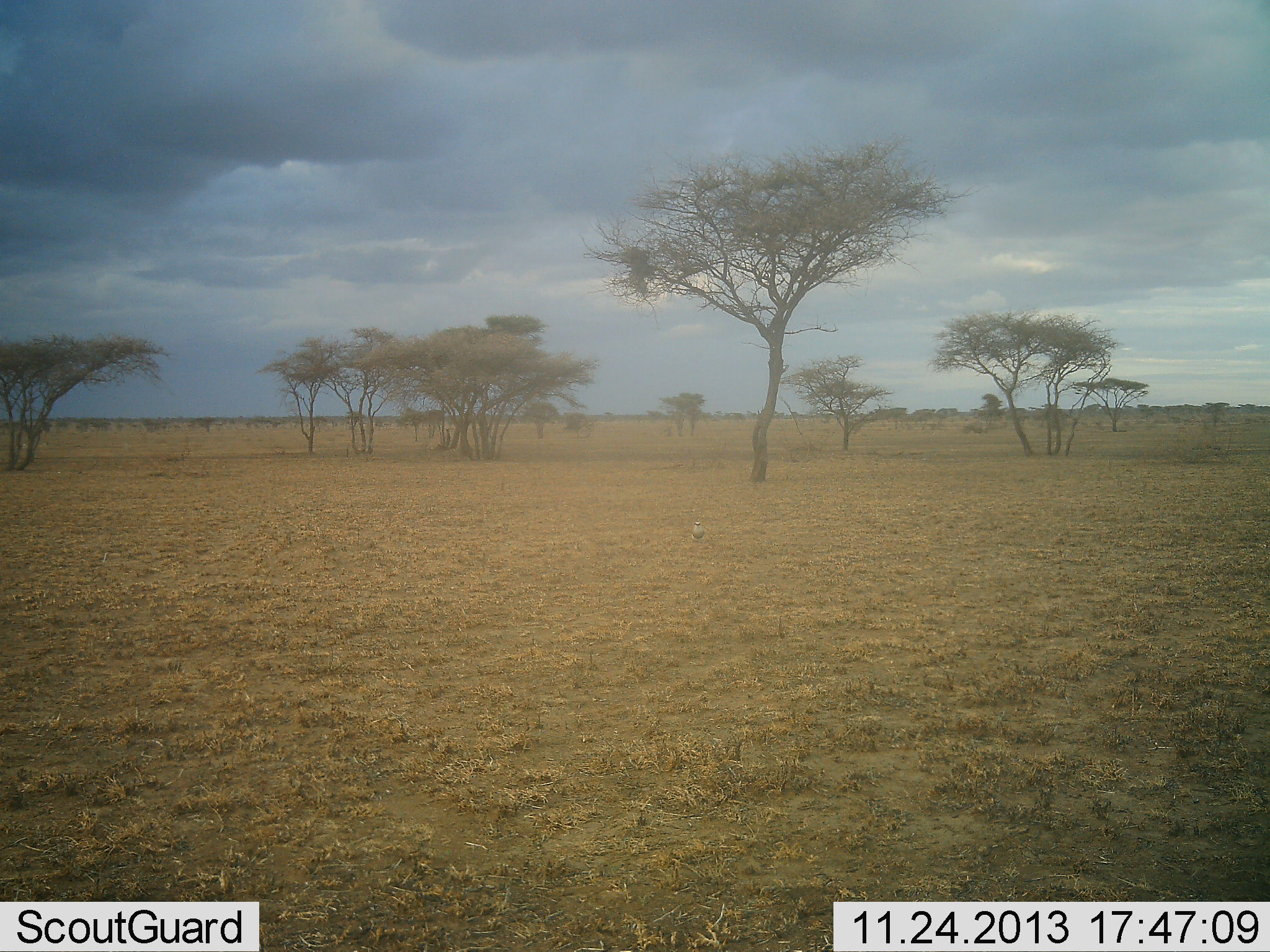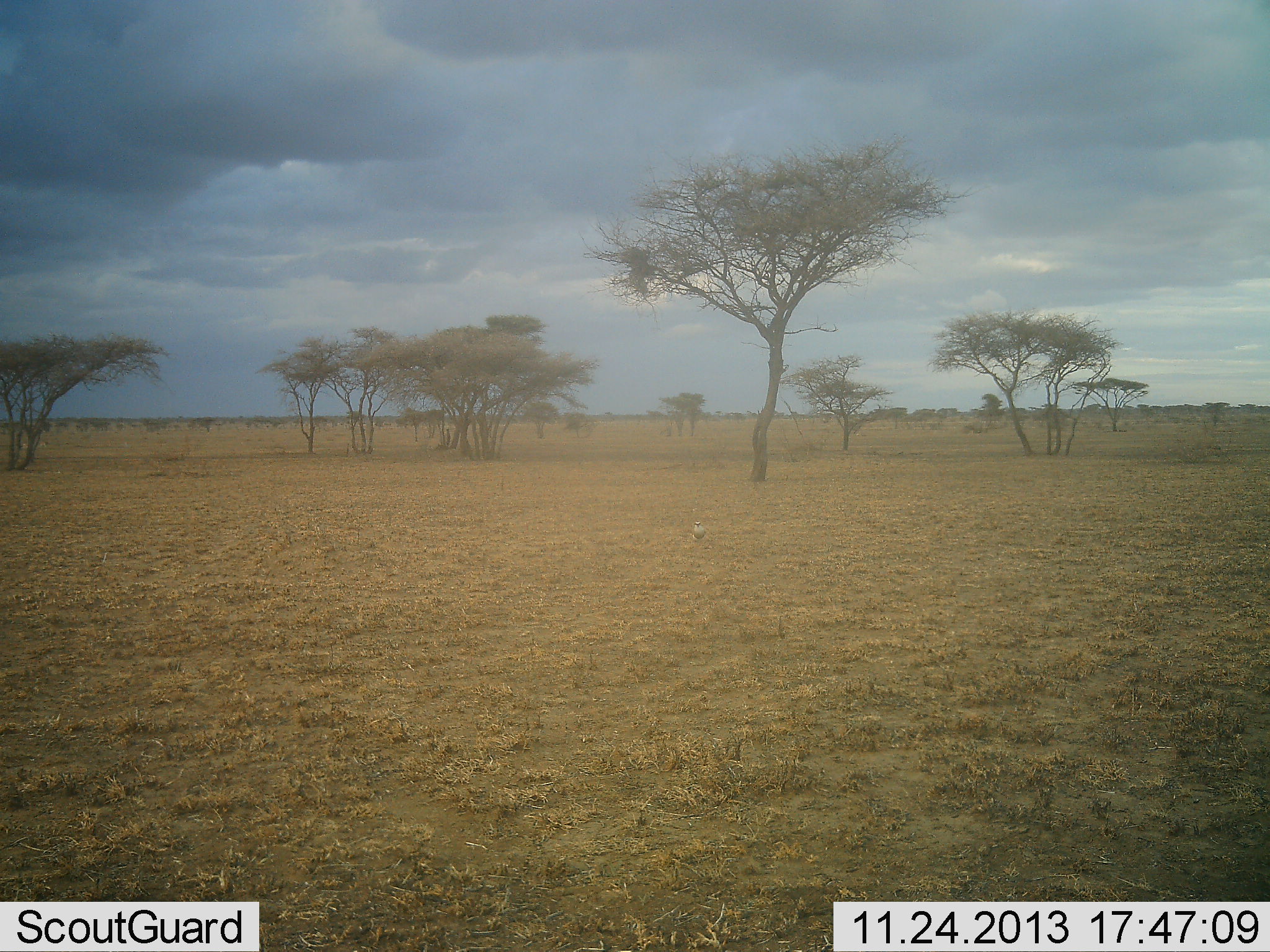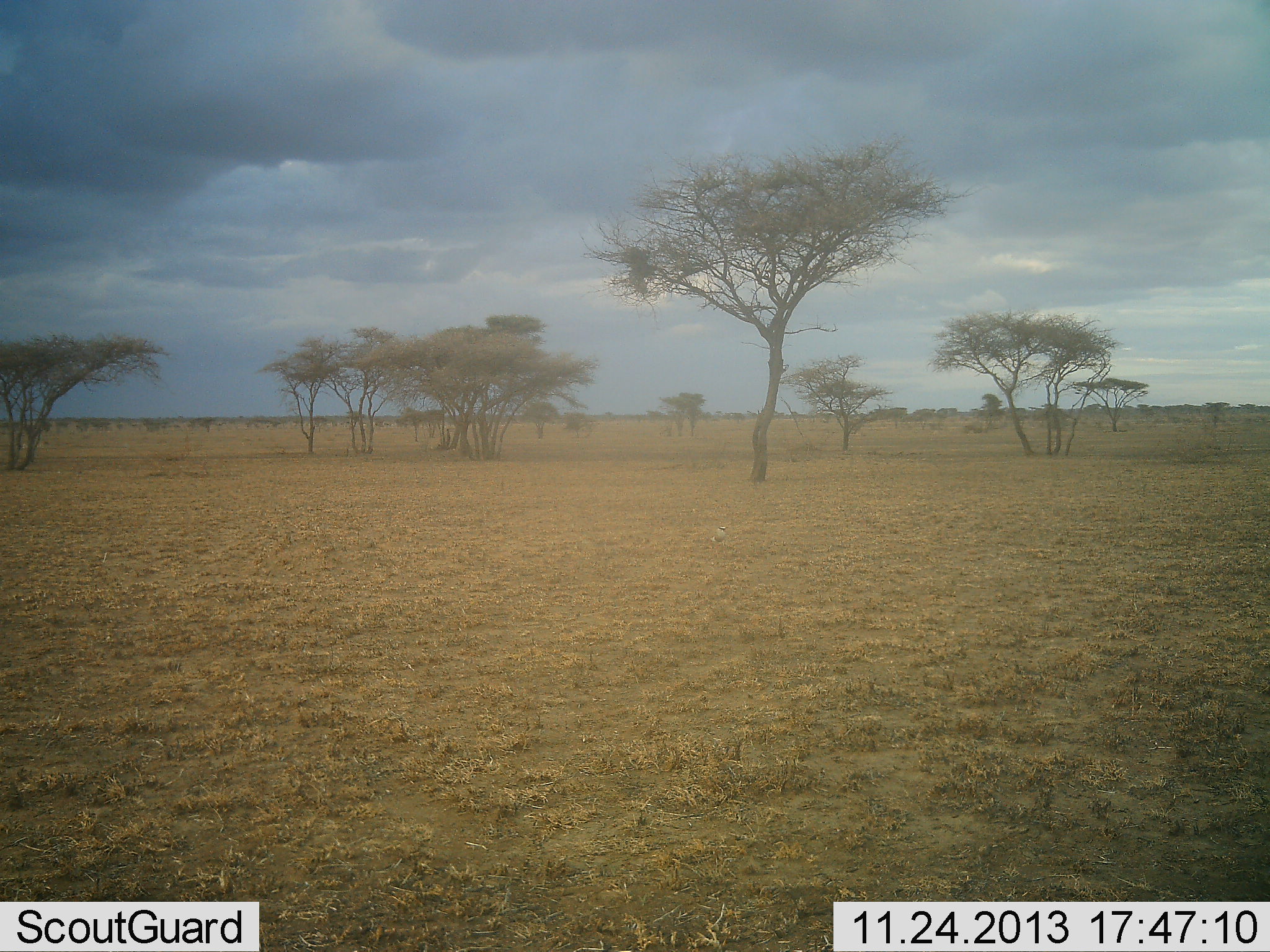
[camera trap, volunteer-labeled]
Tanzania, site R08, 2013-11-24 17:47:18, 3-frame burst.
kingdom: Animalia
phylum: Chordata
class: Aves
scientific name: Aves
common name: bird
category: otherbird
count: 1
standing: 44%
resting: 11%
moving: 44%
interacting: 0%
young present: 0%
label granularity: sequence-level